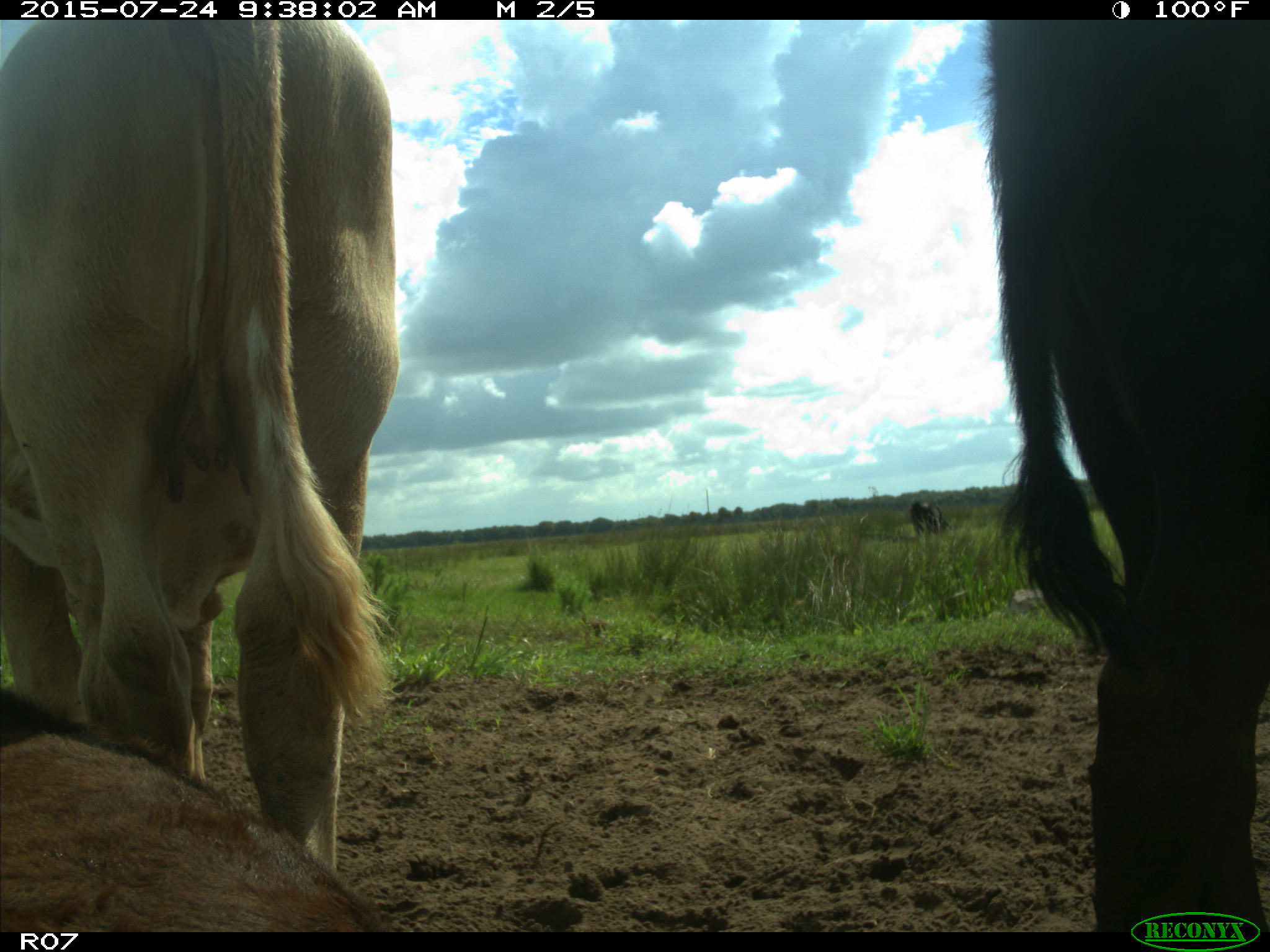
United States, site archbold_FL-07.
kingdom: Animalia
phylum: Chordata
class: Mammalia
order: Artiodactyla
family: Bovidae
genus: Bos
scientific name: Bos taurus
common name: domestic cow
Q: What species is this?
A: Bos taurus (domestic cow).